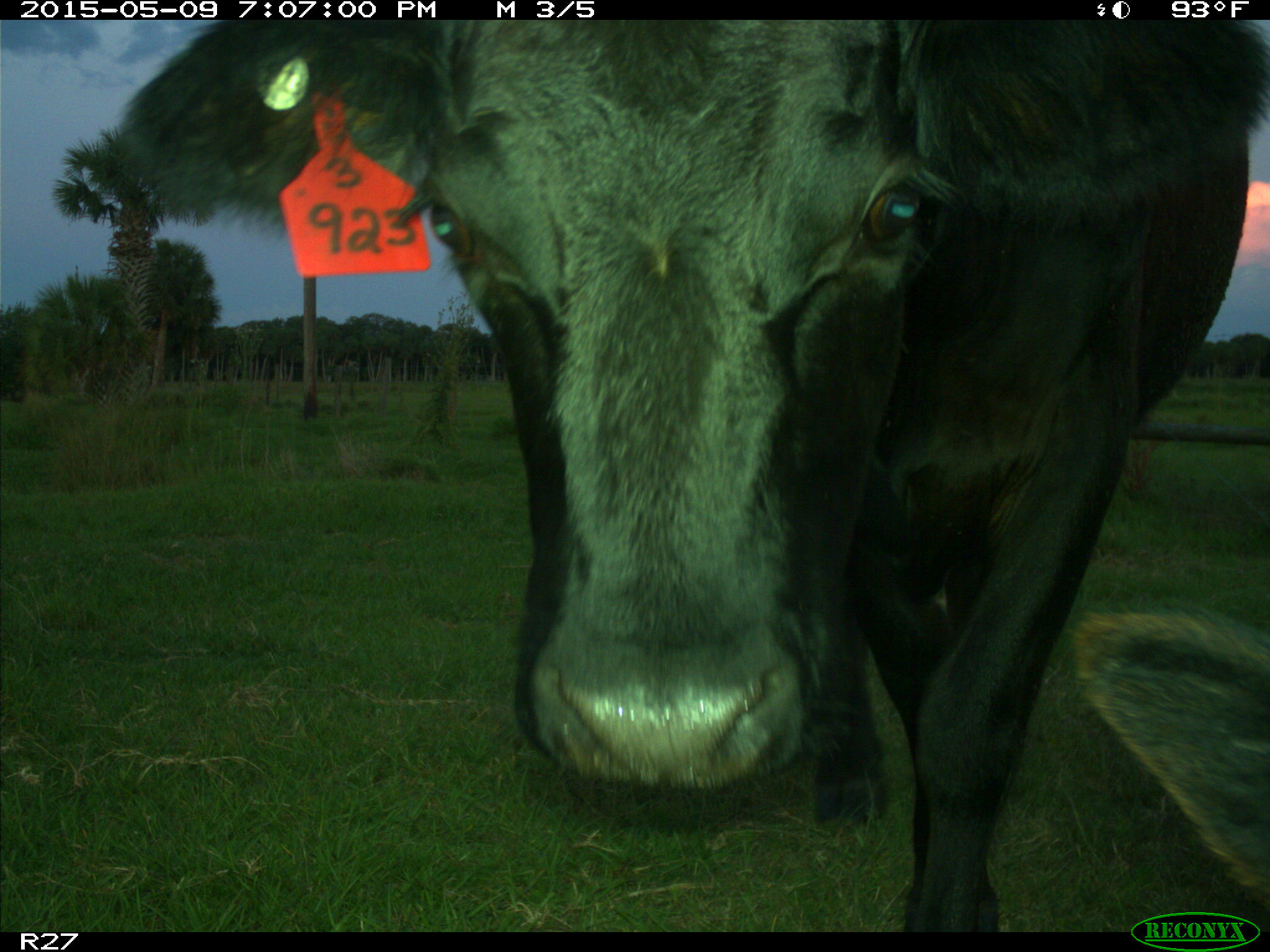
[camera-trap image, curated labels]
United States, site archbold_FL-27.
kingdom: Animalia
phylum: Chordata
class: Mammalia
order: Artiodactyla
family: Bovidae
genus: Bos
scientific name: Bos taurus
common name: domestic cow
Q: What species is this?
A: Bos taurus (domestic cow).